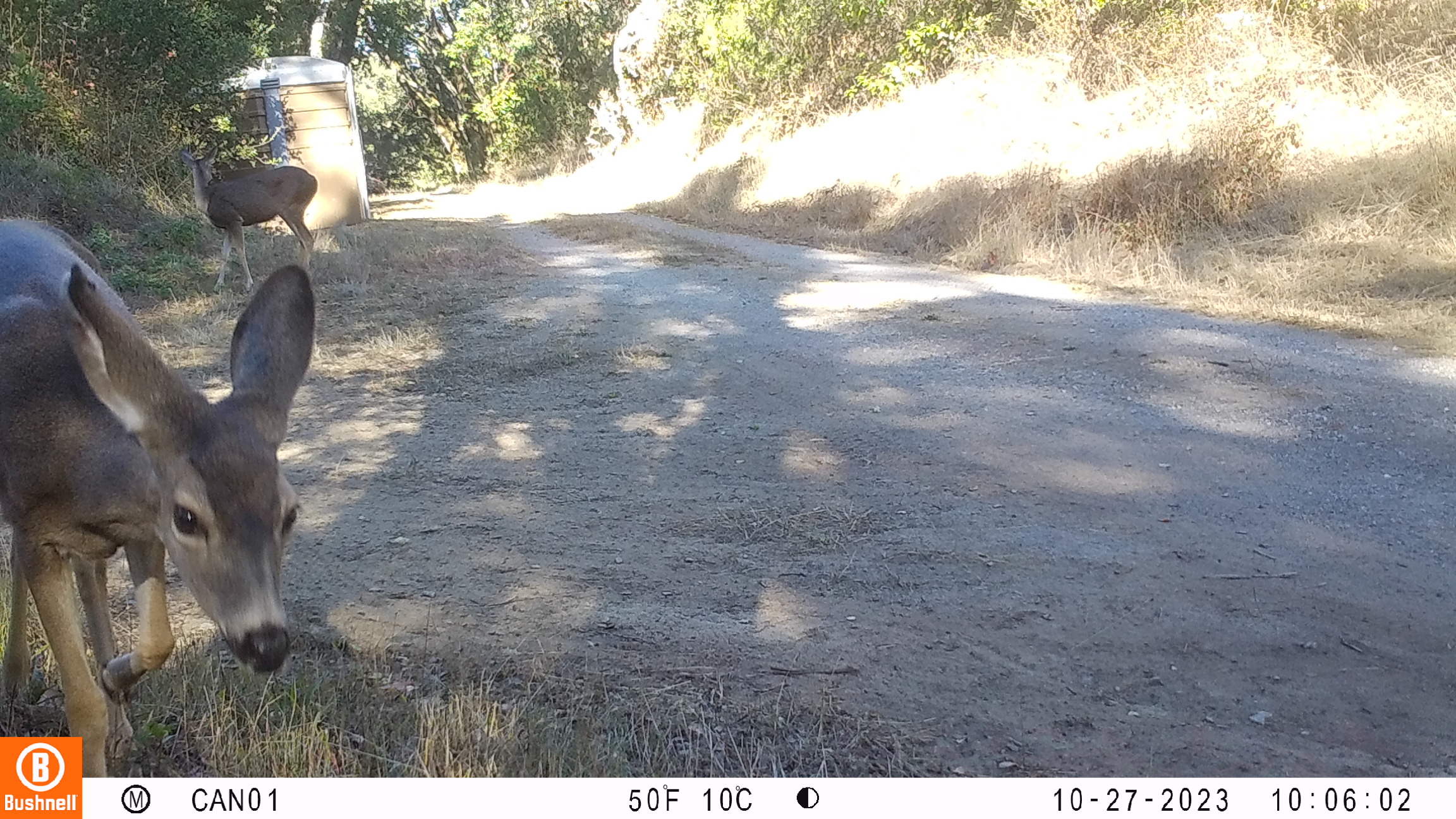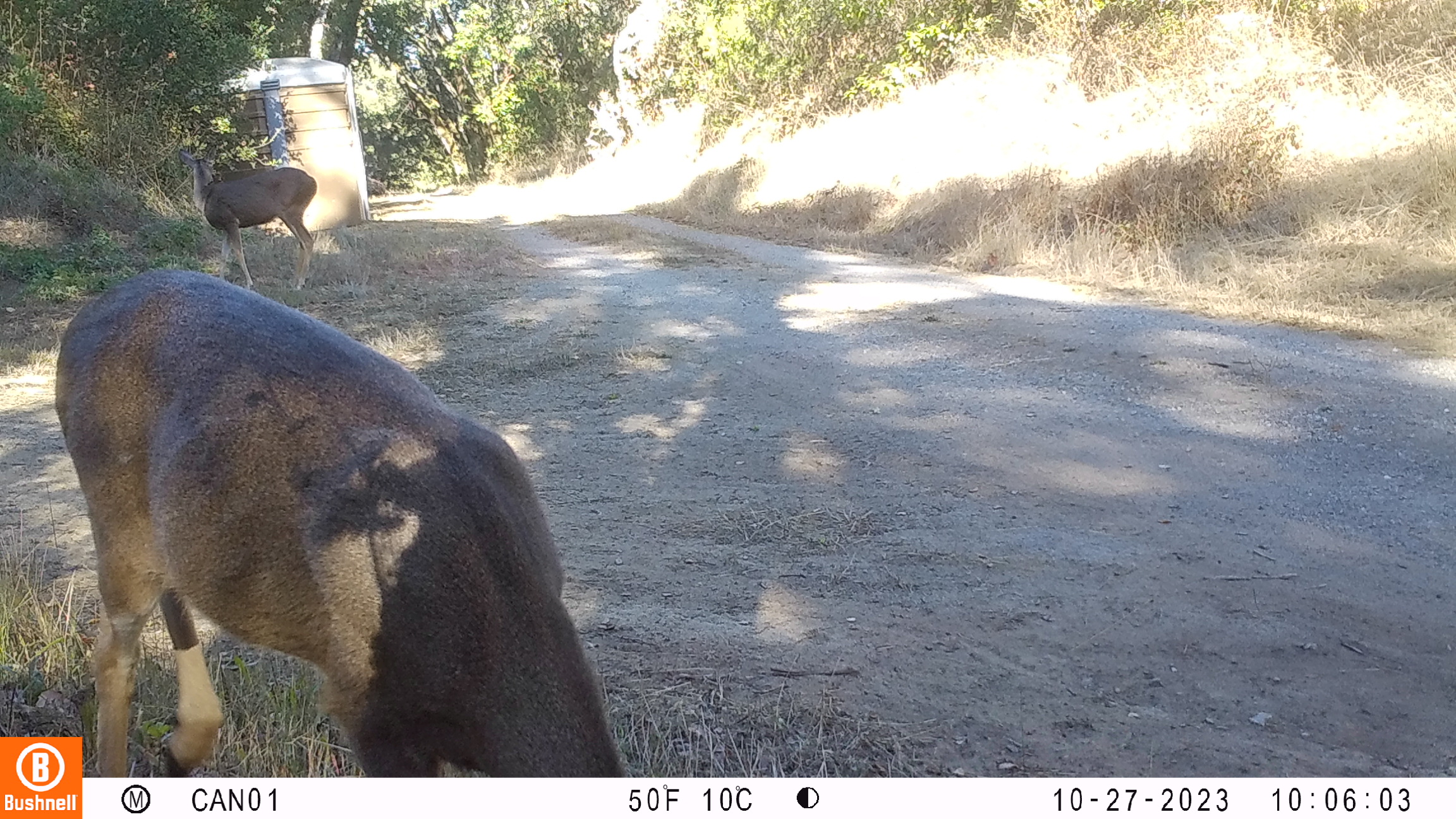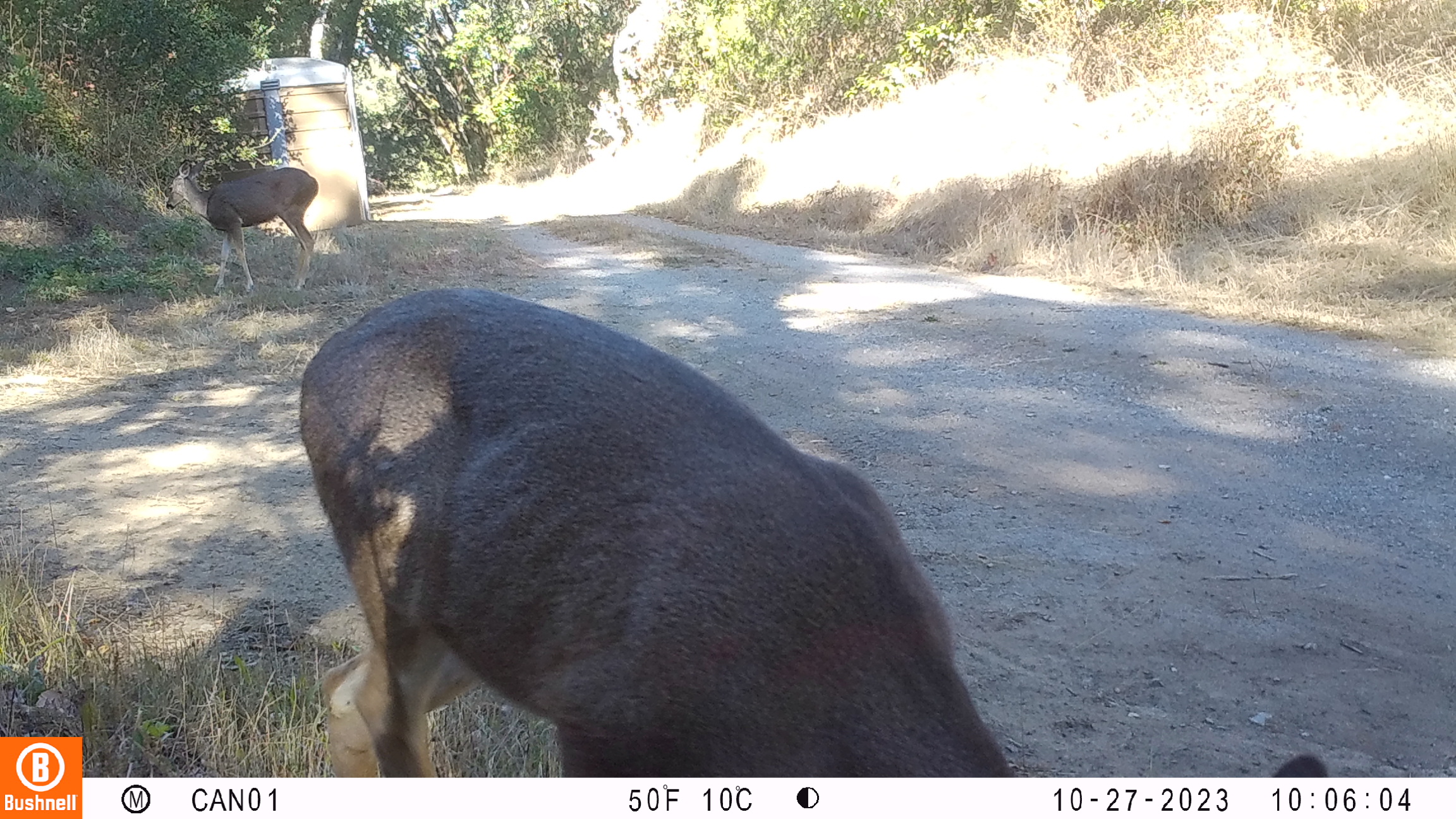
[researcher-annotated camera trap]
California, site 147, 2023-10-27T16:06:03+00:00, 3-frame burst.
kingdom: Animalia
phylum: Chordata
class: Mammalia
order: Artiodactyla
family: Cervidae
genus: Odocoileus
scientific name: Odocoileus hemionus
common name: mule deer